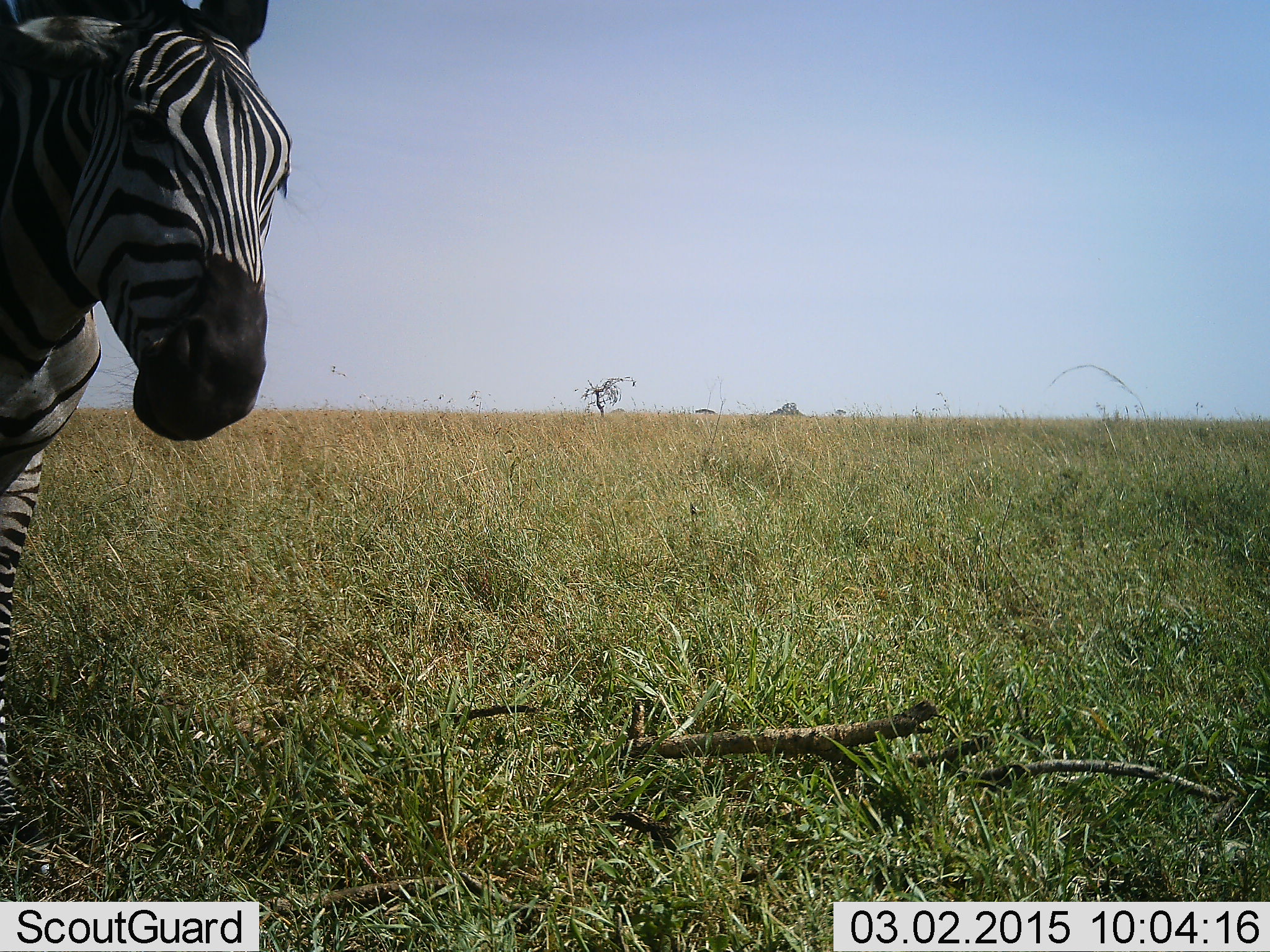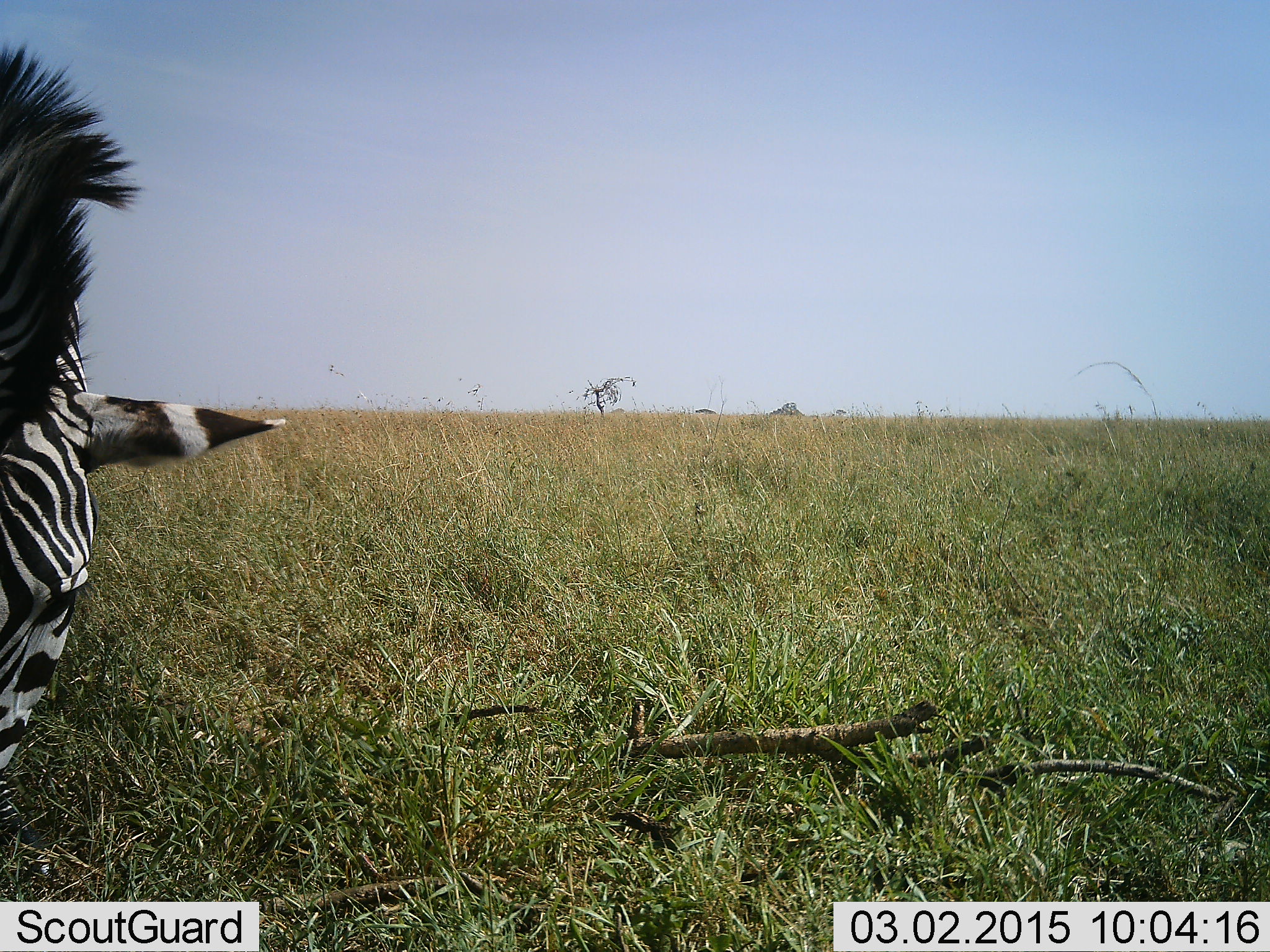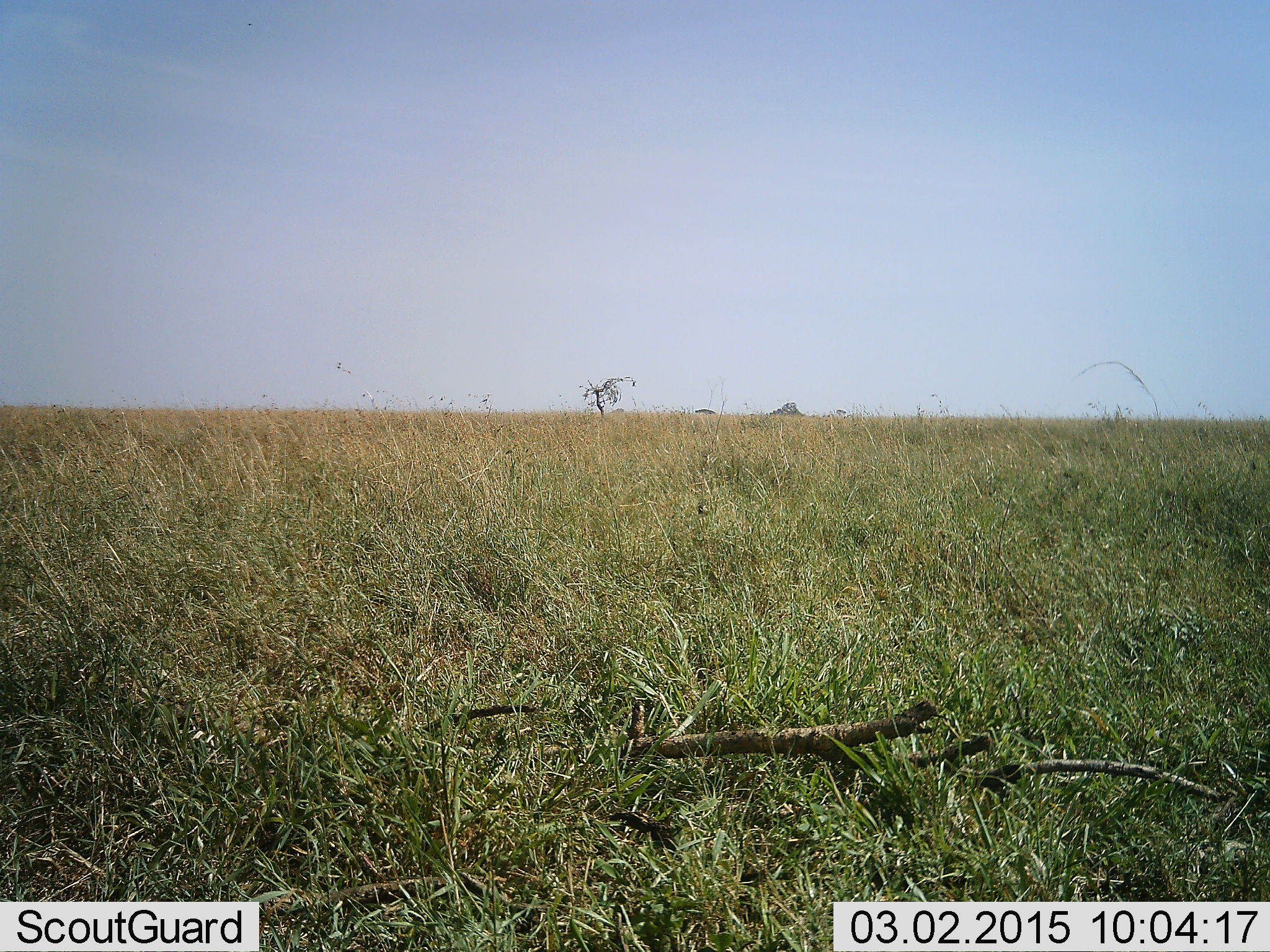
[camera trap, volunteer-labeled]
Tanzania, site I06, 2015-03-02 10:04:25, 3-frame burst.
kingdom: Animalia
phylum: Chordata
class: Mammalia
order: Perissodactyla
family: Equidae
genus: Equus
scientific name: Equus quagga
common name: plains zebra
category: zebra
Zebra (plains zebra) (Equus quagga), count 1. Behavior (volunteer vote fractions): standing 30%, resting 0%, moving 50%, interacting 10%. Young present (vote fraction): 0%. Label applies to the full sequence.